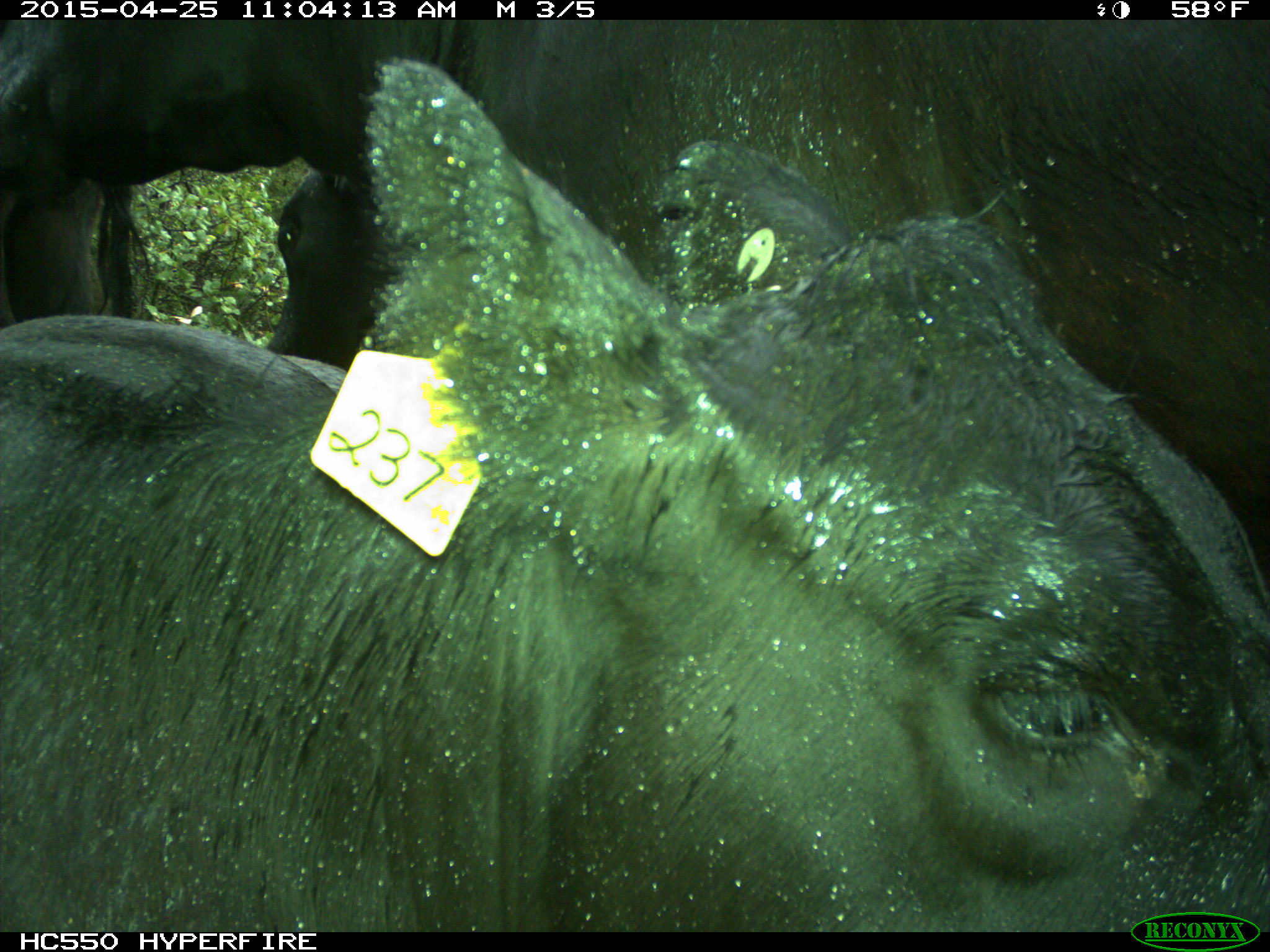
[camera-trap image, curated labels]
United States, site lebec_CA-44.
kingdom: Animalia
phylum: Chordata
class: Mammalia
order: Artiodactyla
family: Suidae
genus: Sus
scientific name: Sus scrofa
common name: wild boar